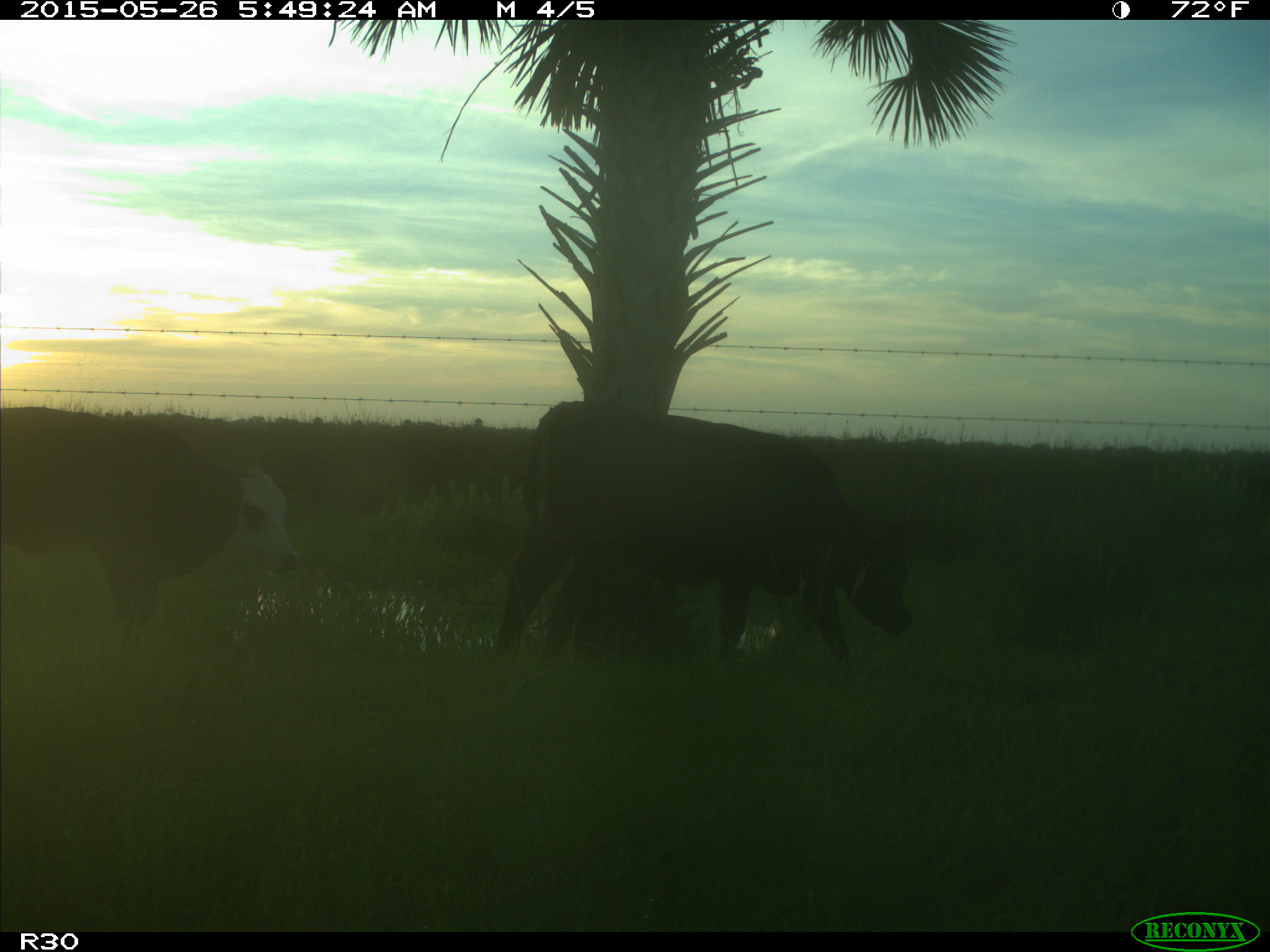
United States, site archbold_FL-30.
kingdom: Animalia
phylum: Chordata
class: Mammalia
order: Artiodactyla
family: Bovidae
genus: Bos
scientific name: Bos taurus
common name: domestic cow